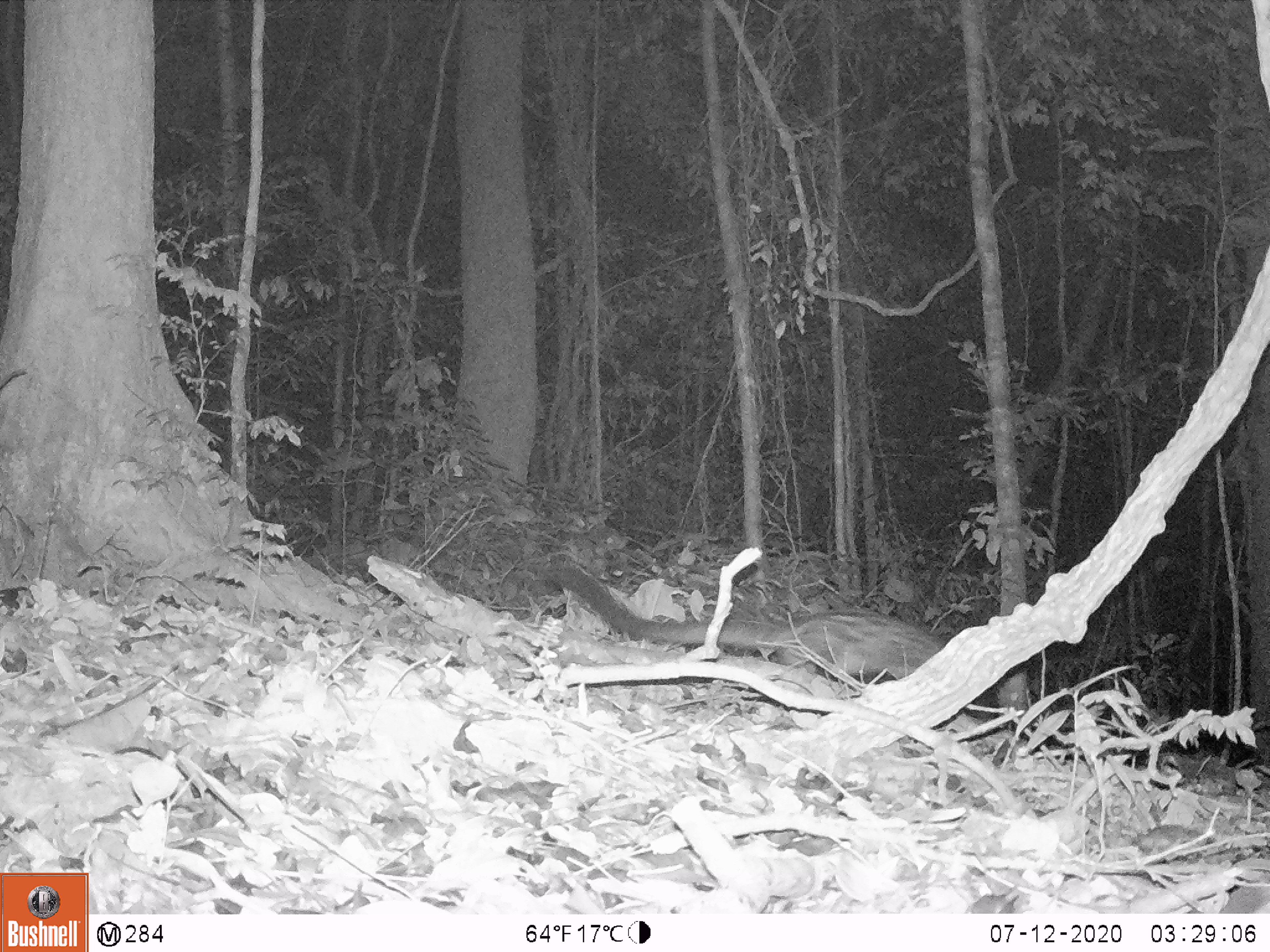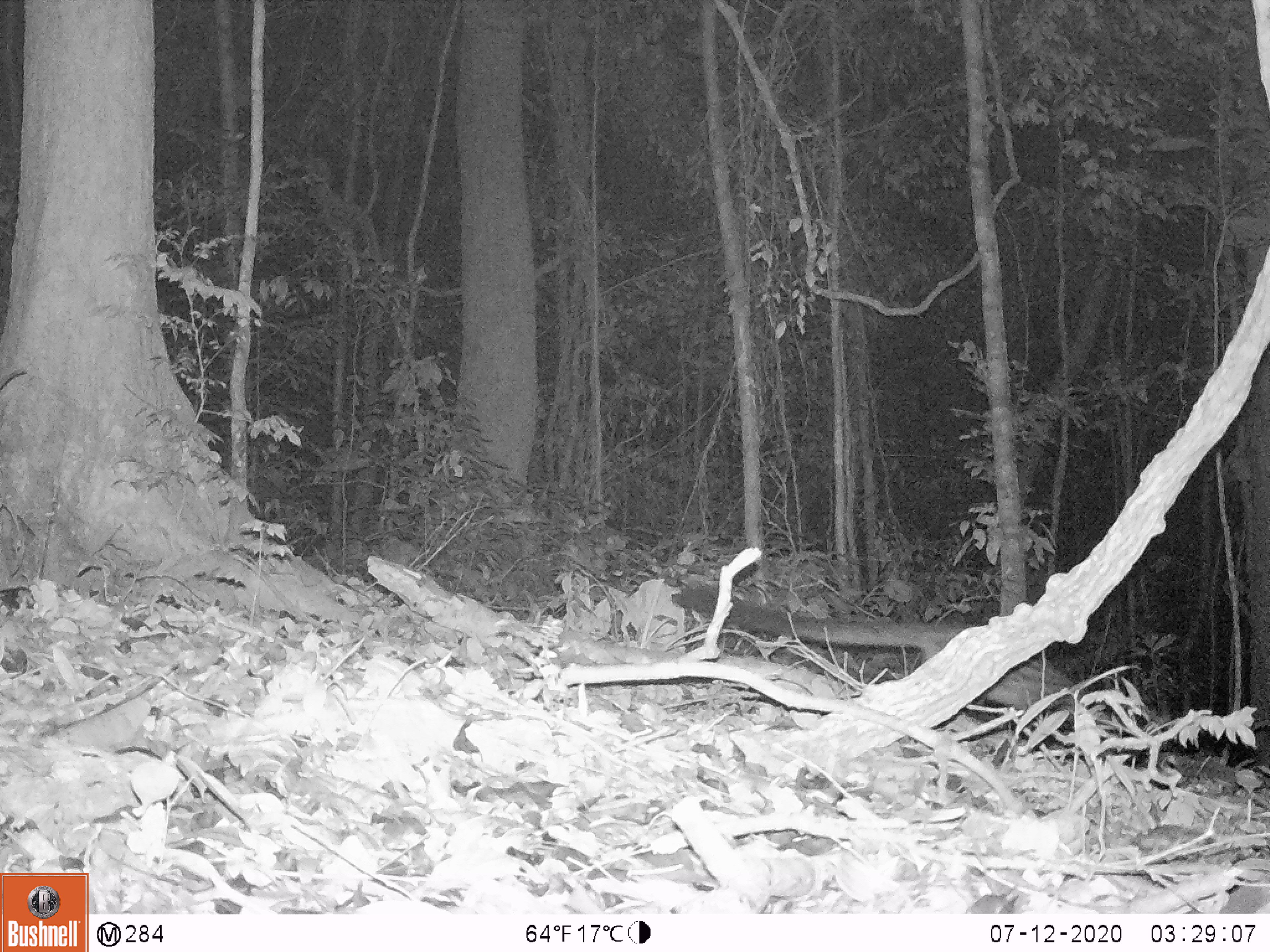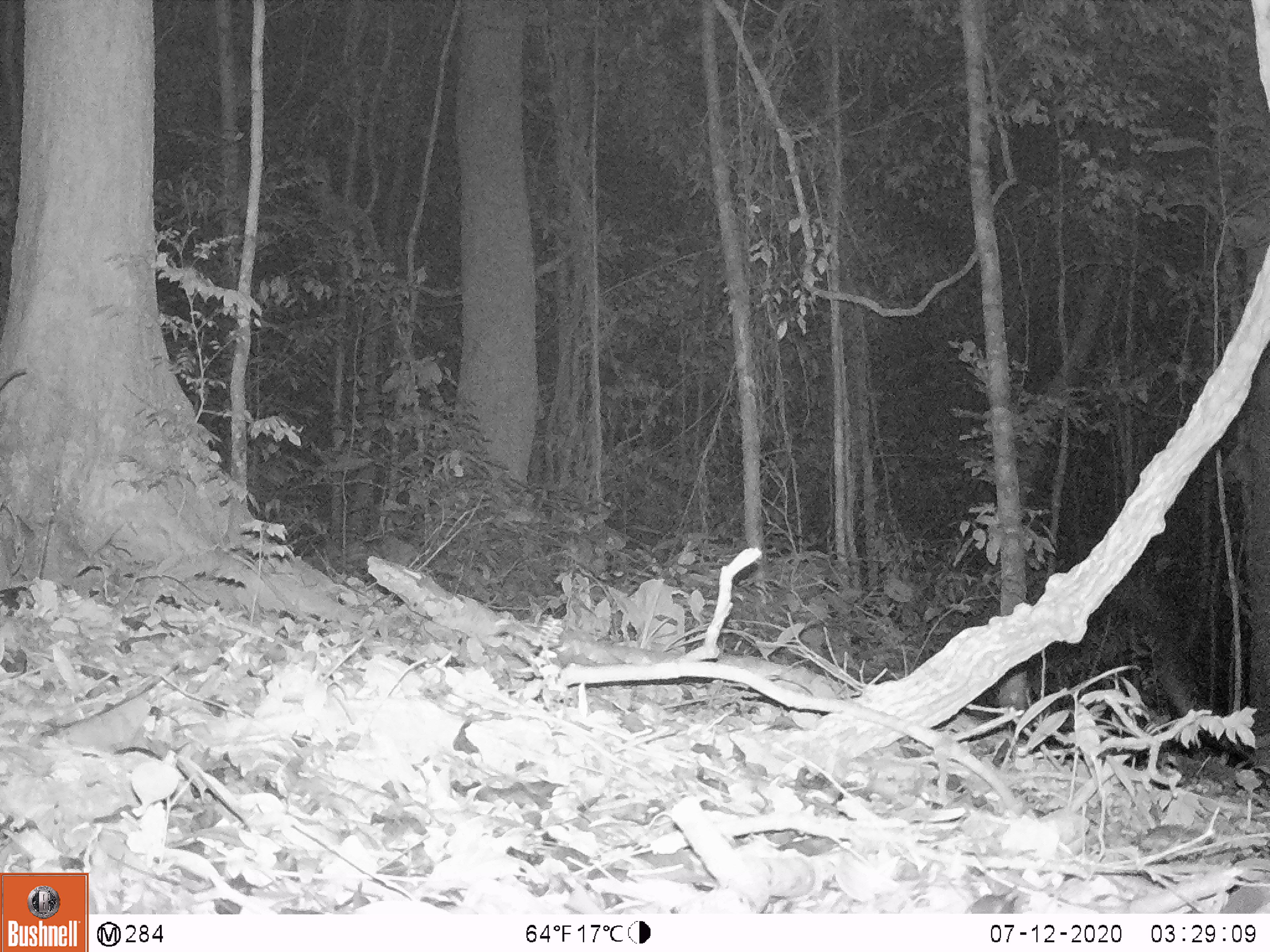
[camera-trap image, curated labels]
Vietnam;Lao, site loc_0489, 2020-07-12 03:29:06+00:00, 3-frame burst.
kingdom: Animalia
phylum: Chordata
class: Mammalia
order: Carnivora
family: Viverridae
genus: Paradoxurus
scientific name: Paradoxurus hermaphroditus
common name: common palm civet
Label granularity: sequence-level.